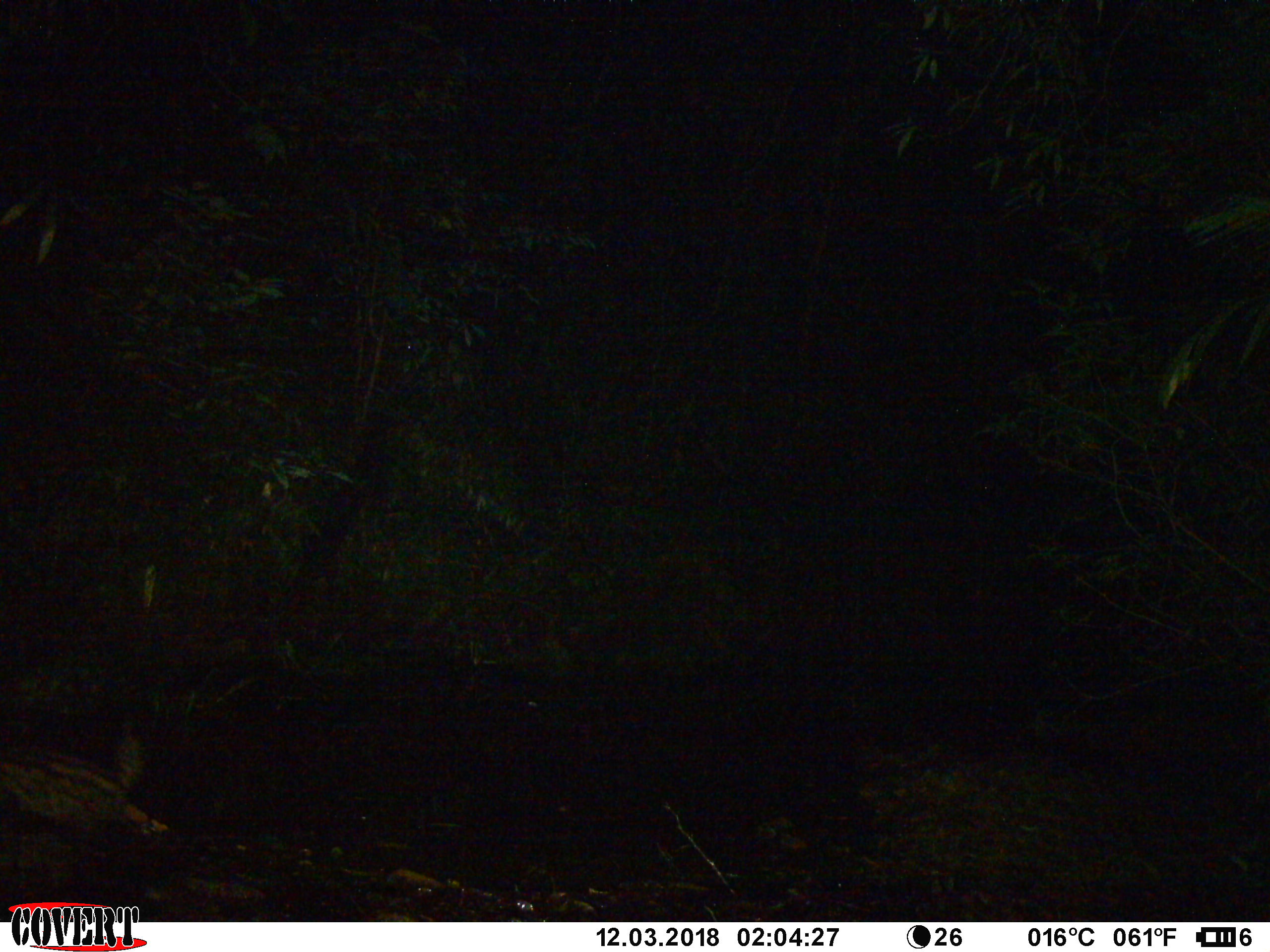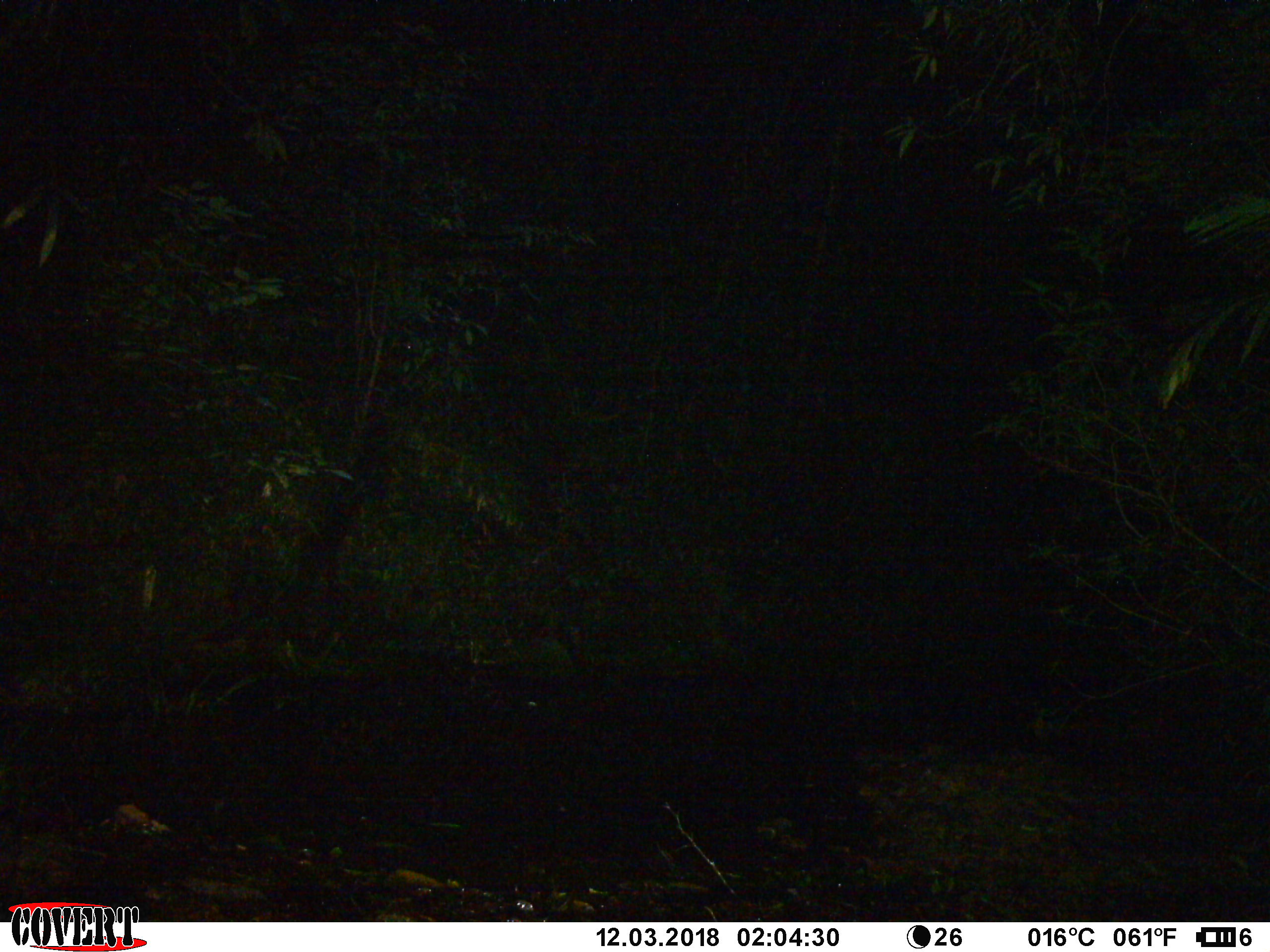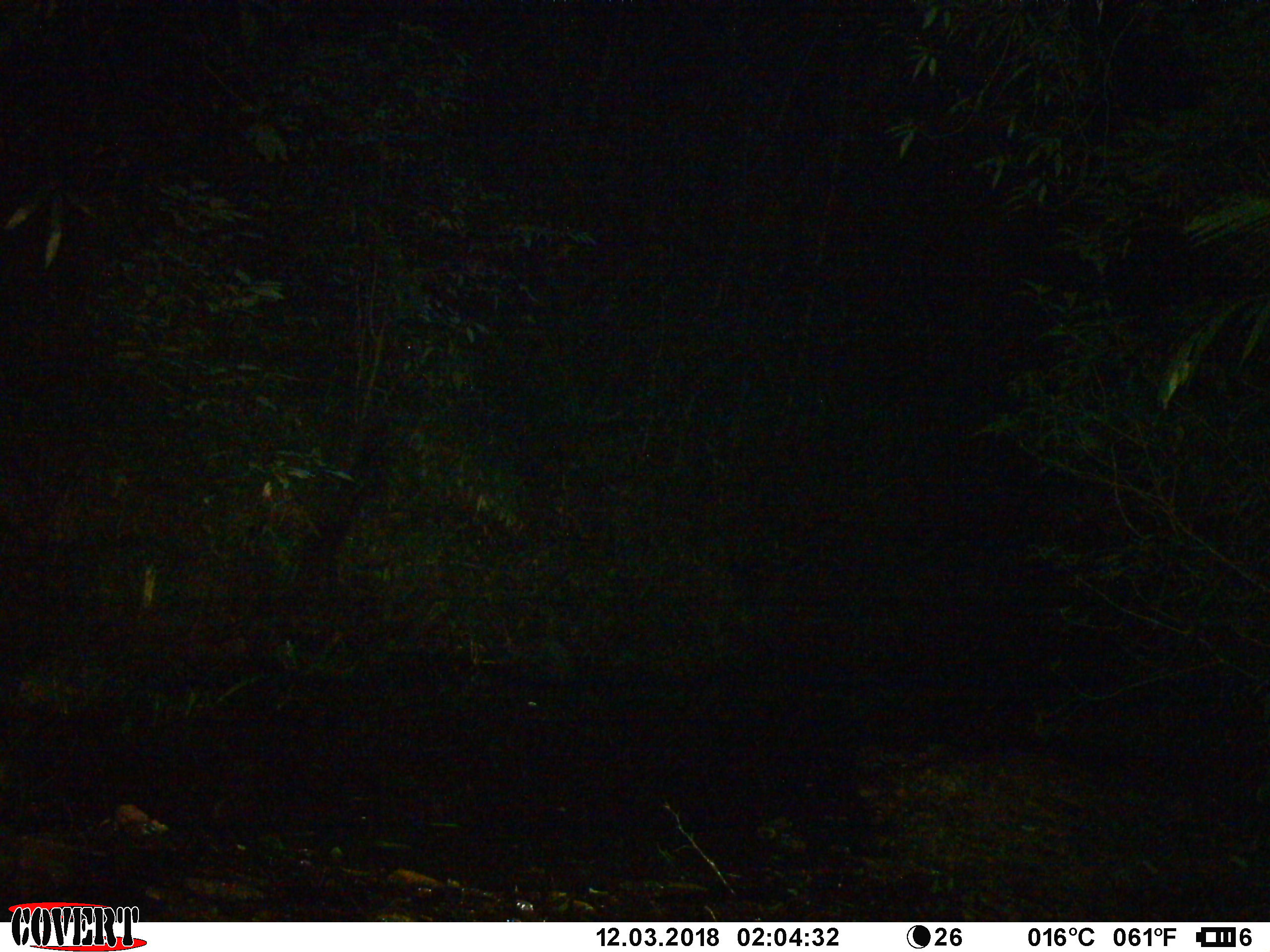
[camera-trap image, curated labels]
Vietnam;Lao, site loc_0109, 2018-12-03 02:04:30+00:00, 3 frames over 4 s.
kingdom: Animalia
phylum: Chordata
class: Mammalia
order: Carnivora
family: Viverridae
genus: Paradoxurus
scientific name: Paradoxurus hermaphroditus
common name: common palm civet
Common palm civet (Paradoxurus hermaphroditus). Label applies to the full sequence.